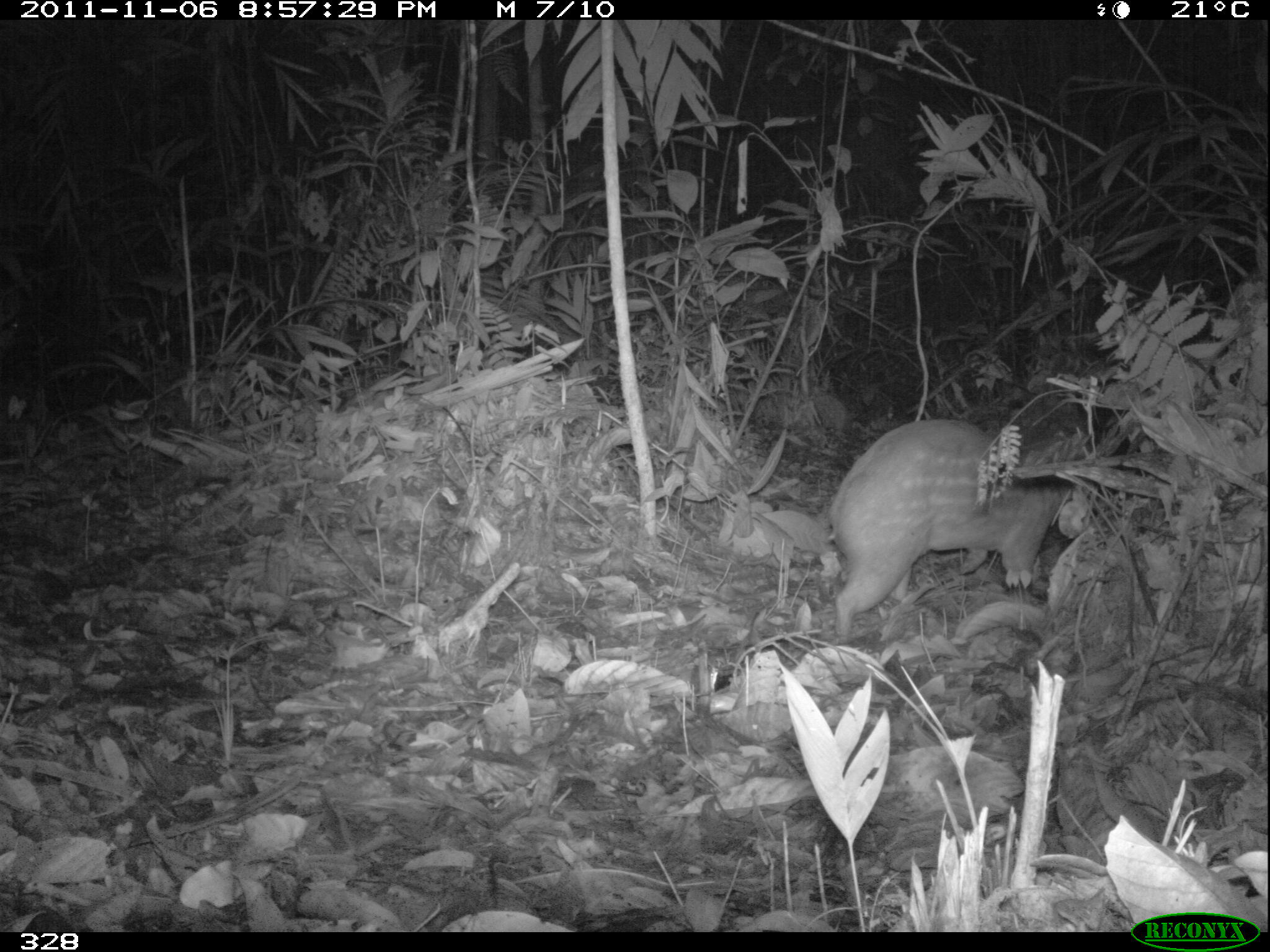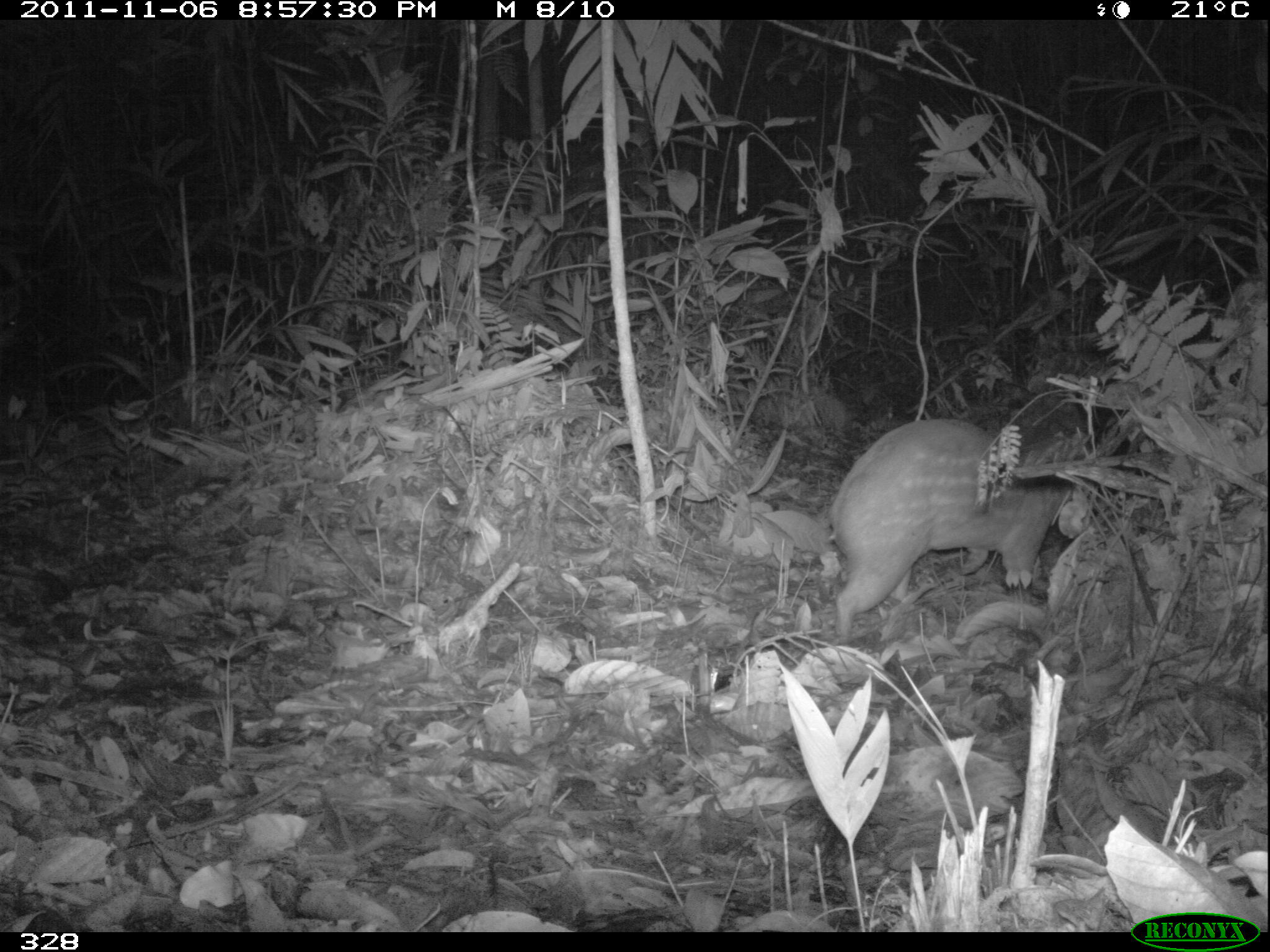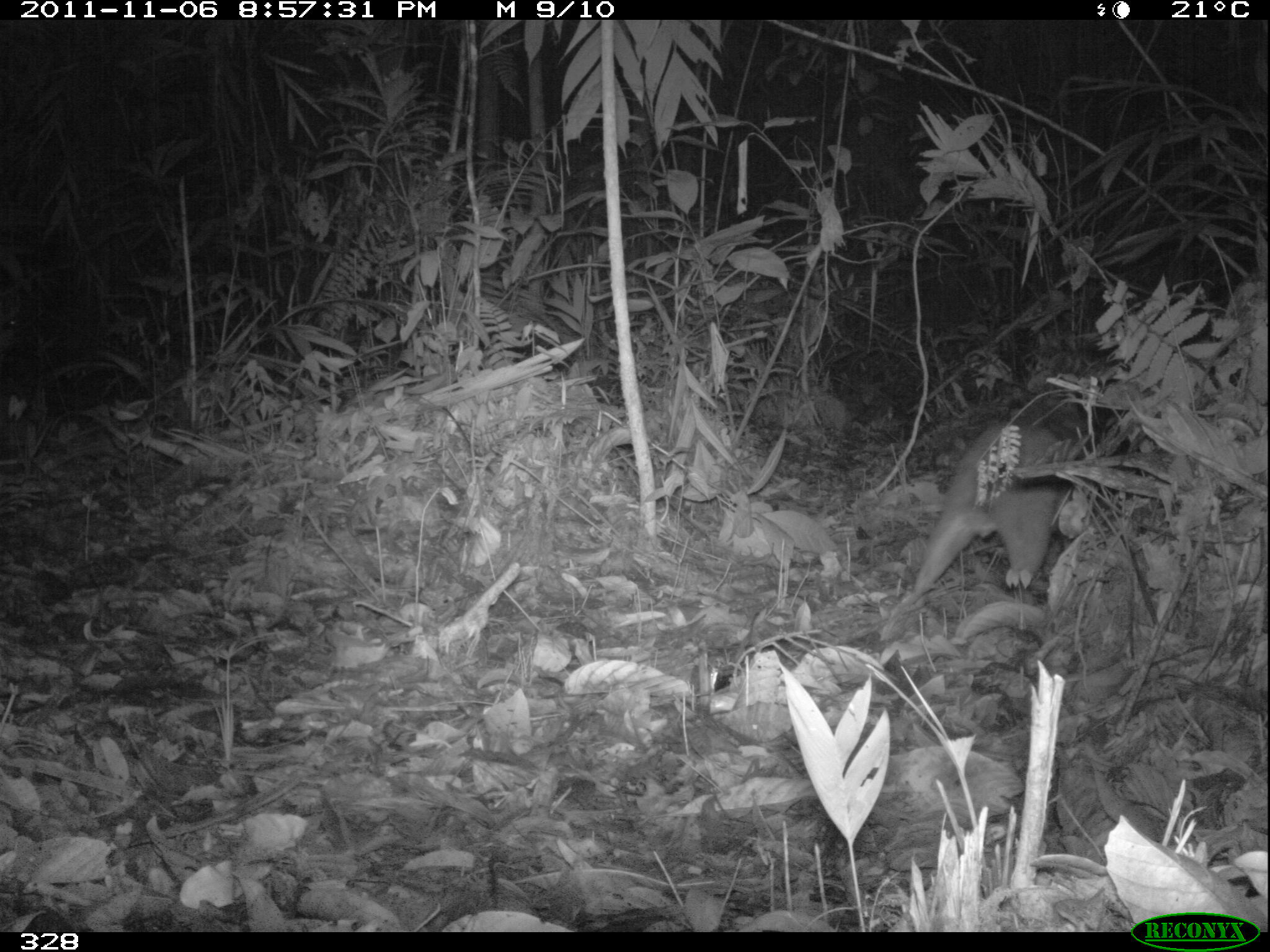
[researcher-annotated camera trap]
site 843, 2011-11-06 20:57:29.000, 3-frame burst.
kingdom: Animalia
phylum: Chordata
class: Mammalia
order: Rodentia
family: Cuniculidae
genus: Cuniculus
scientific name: Cuniculus paca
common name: spotted paca